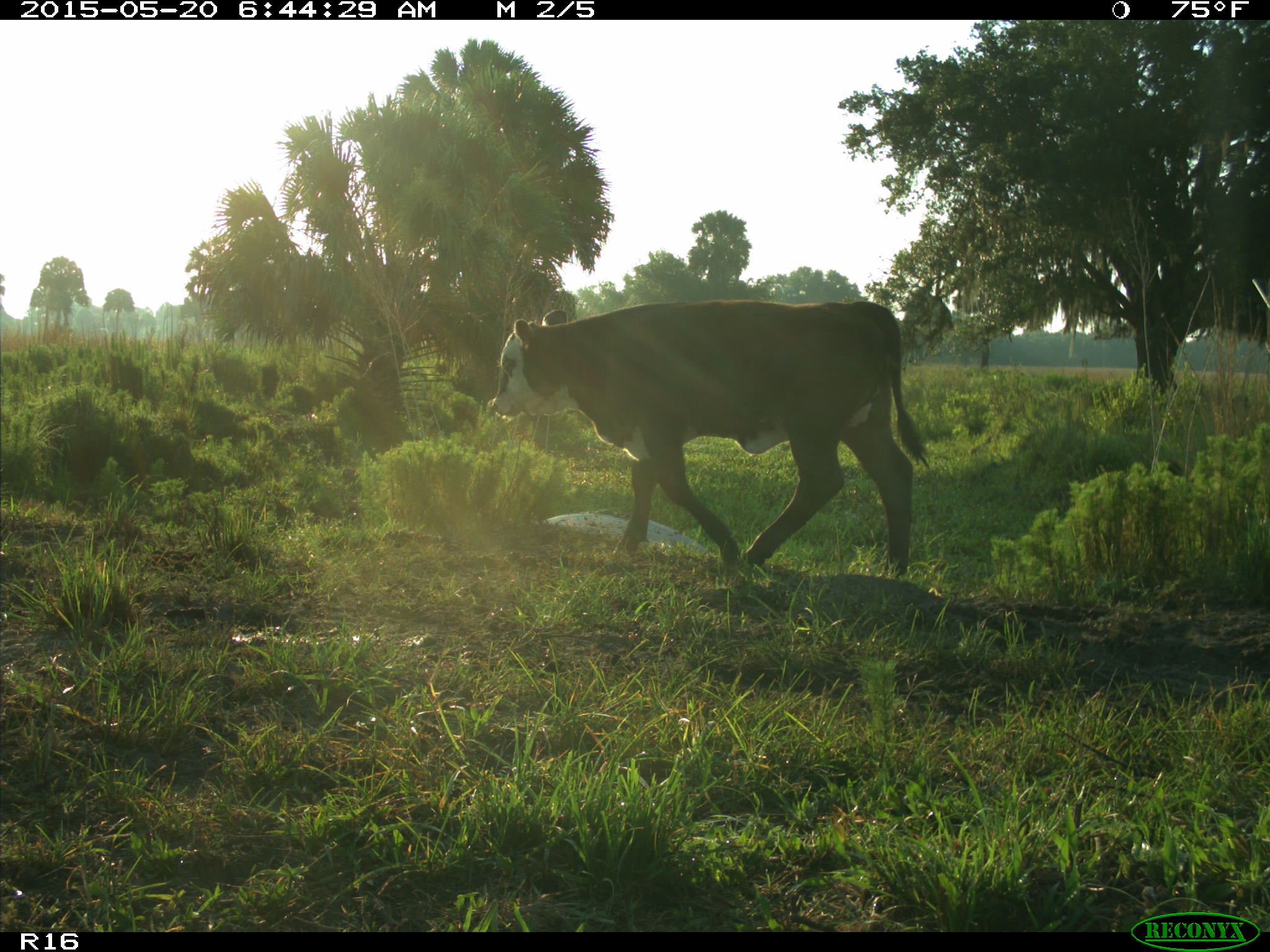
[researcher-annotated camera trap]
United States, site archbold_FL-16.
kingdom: Animalia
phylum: Chordata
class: Mammalia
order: Artiodactyla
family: Bovidae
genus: Bos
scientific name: Bos taurus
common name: domestic cow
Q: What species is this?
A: Bos taurus (domestic cow).